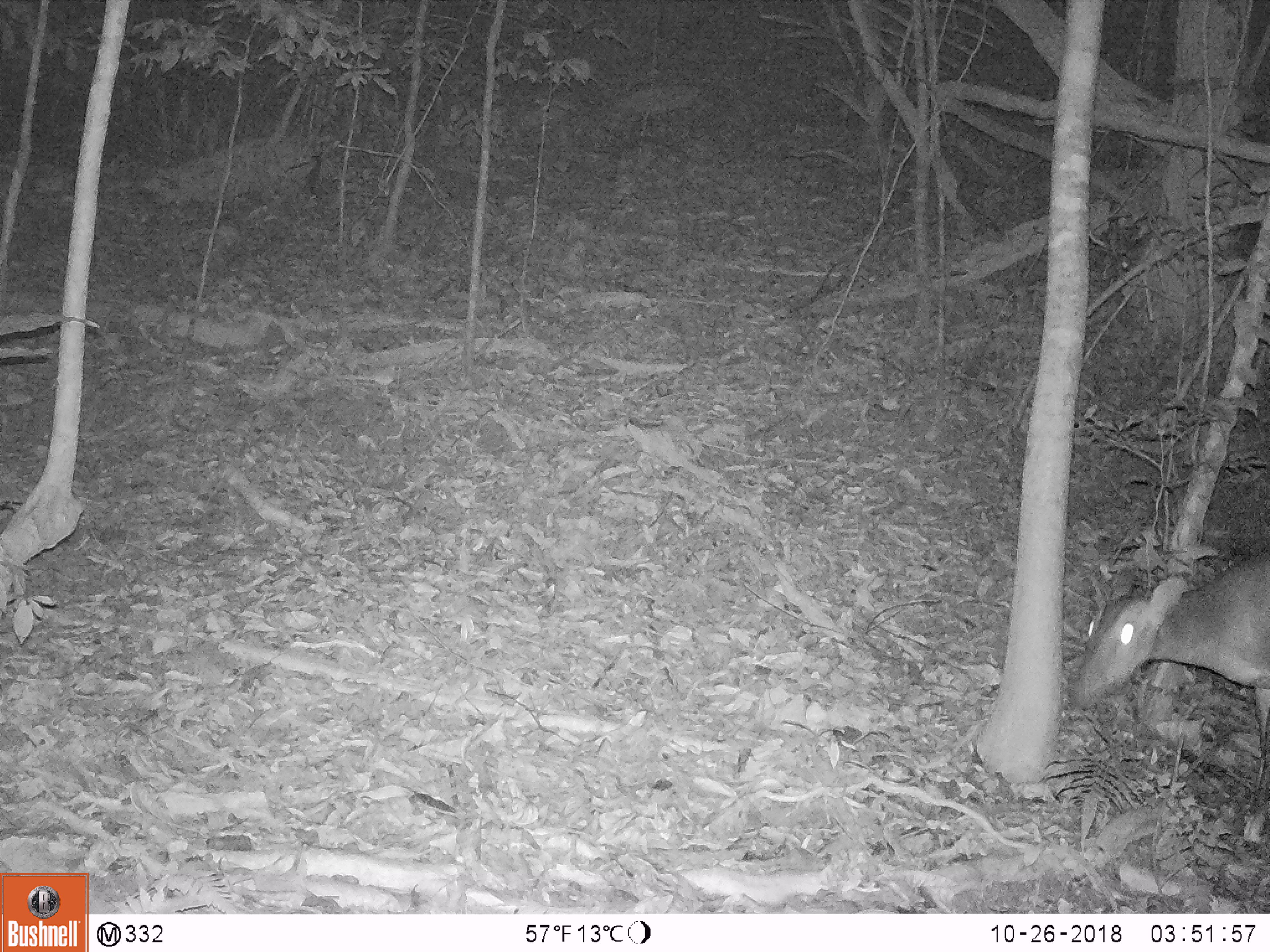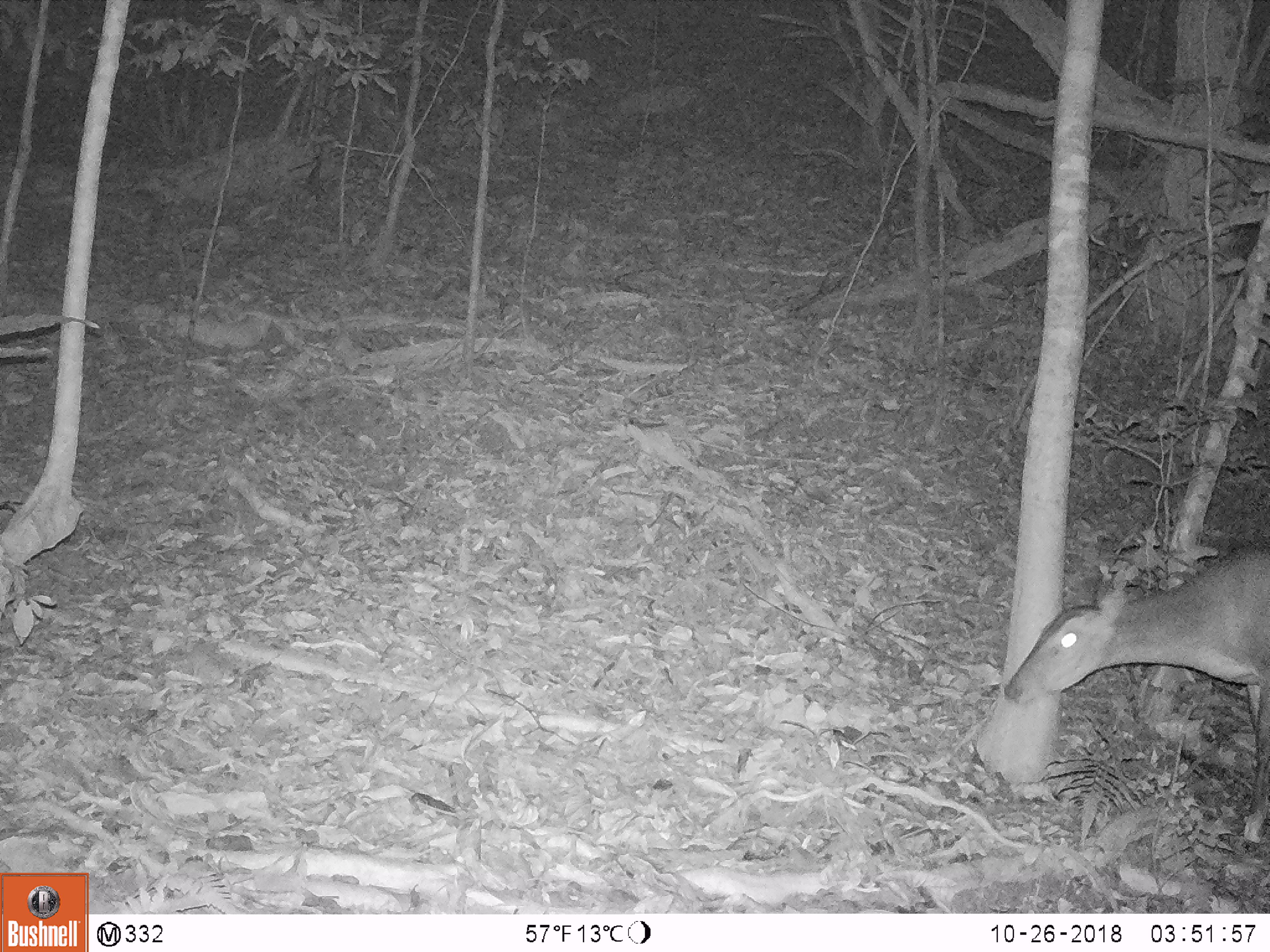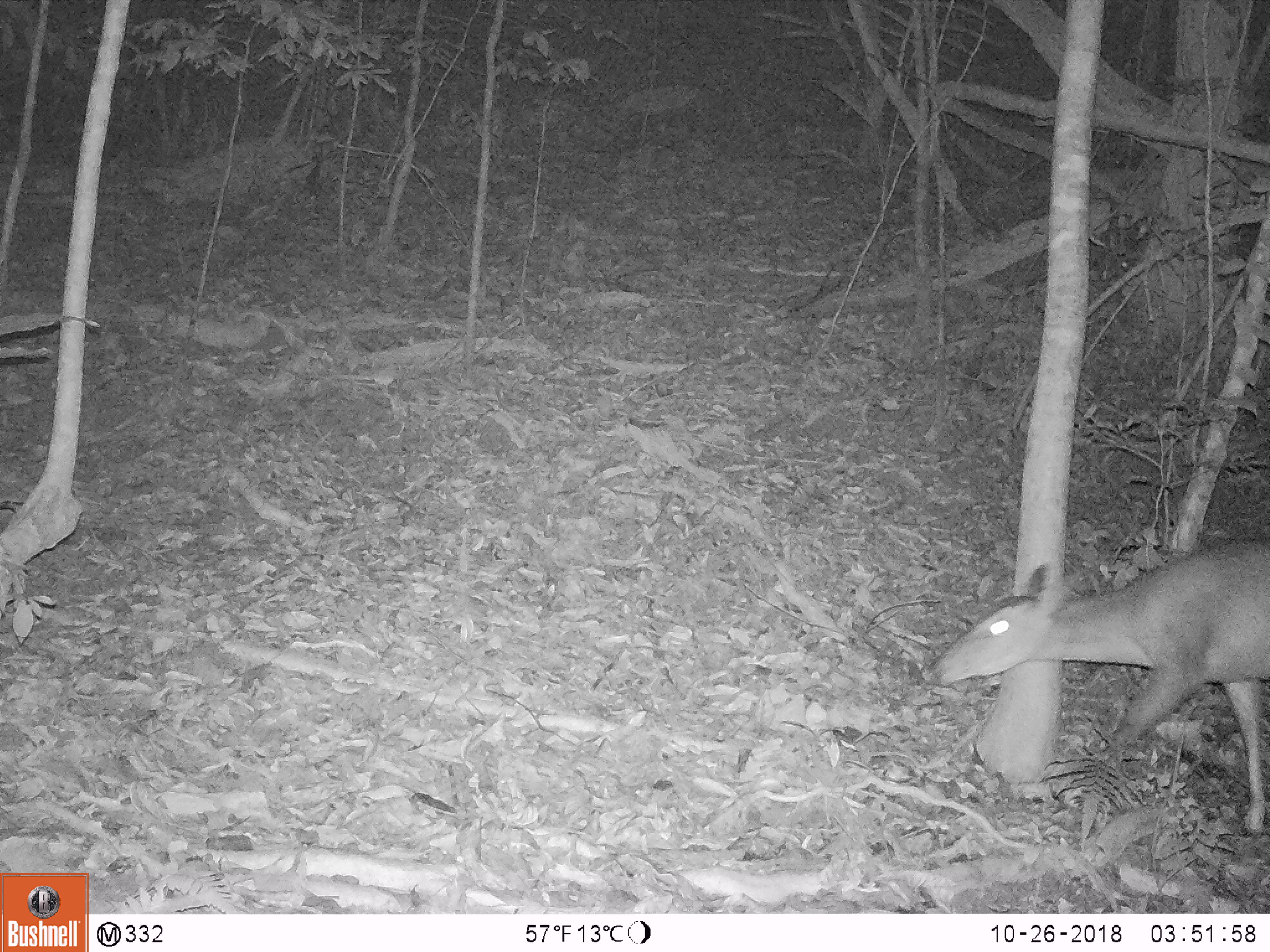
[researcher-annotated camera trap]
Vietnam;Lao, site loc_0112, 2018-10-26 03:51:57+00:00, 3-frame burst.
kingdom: Animalia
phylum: Chordata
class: Mammalia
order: Artiodactyla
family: Cervidae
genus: Muntiacus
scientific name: Muntiacus vuquangensis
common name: large-antlered muntjac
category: large antlered muntjac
Large antlered muntjac (large-antlered muntjac) (Muntiacus vuquangensis). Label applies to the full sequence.